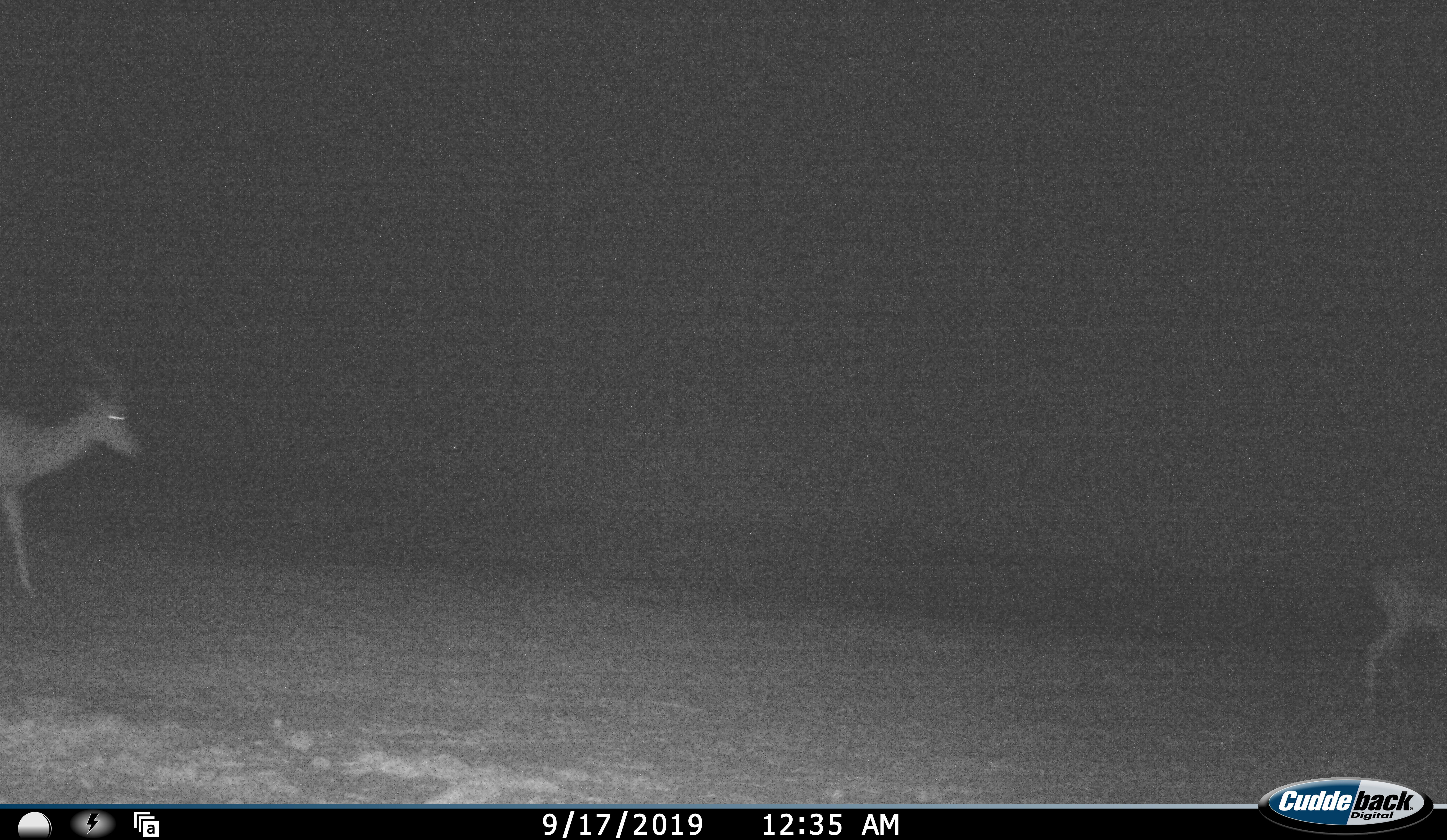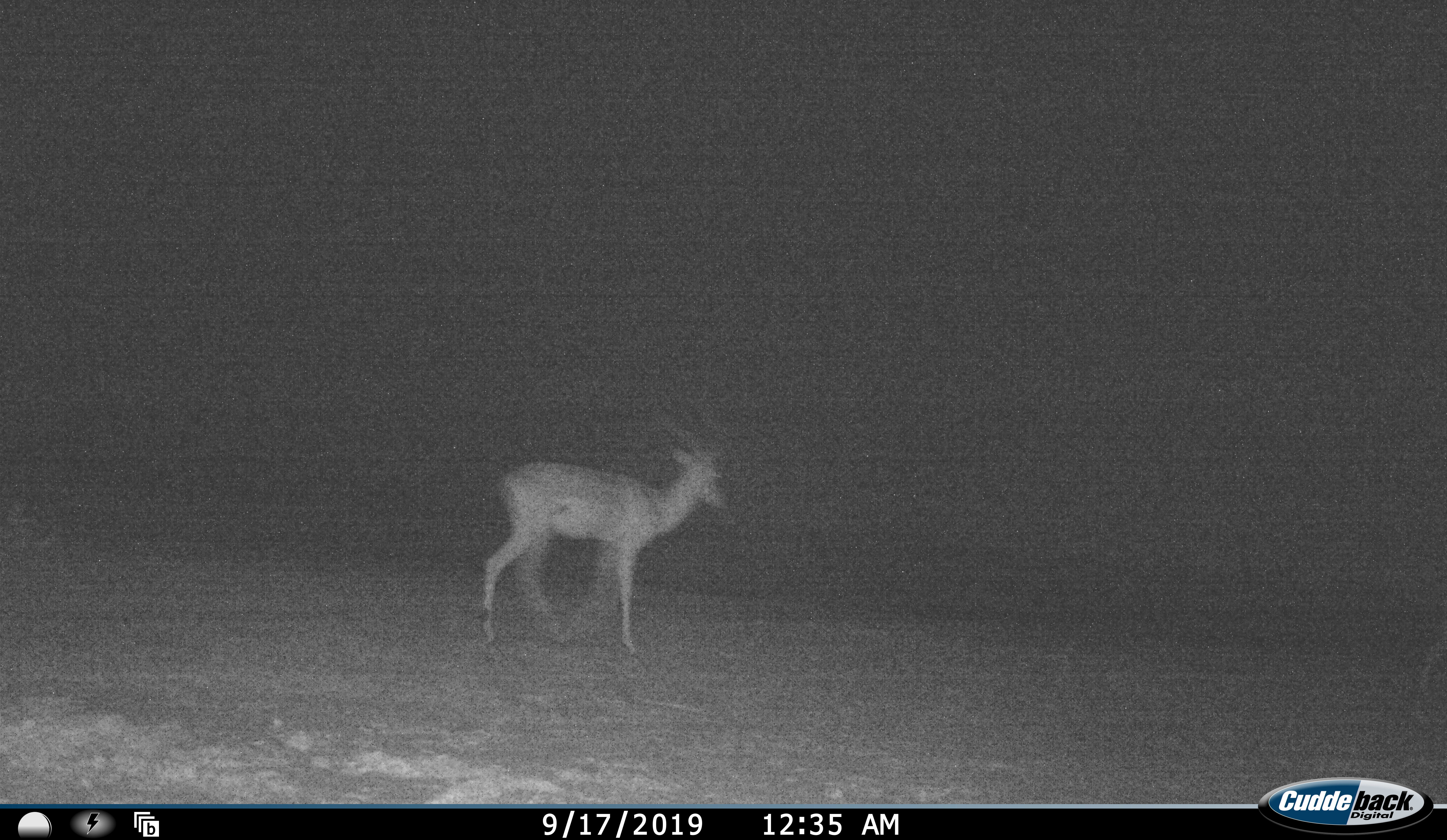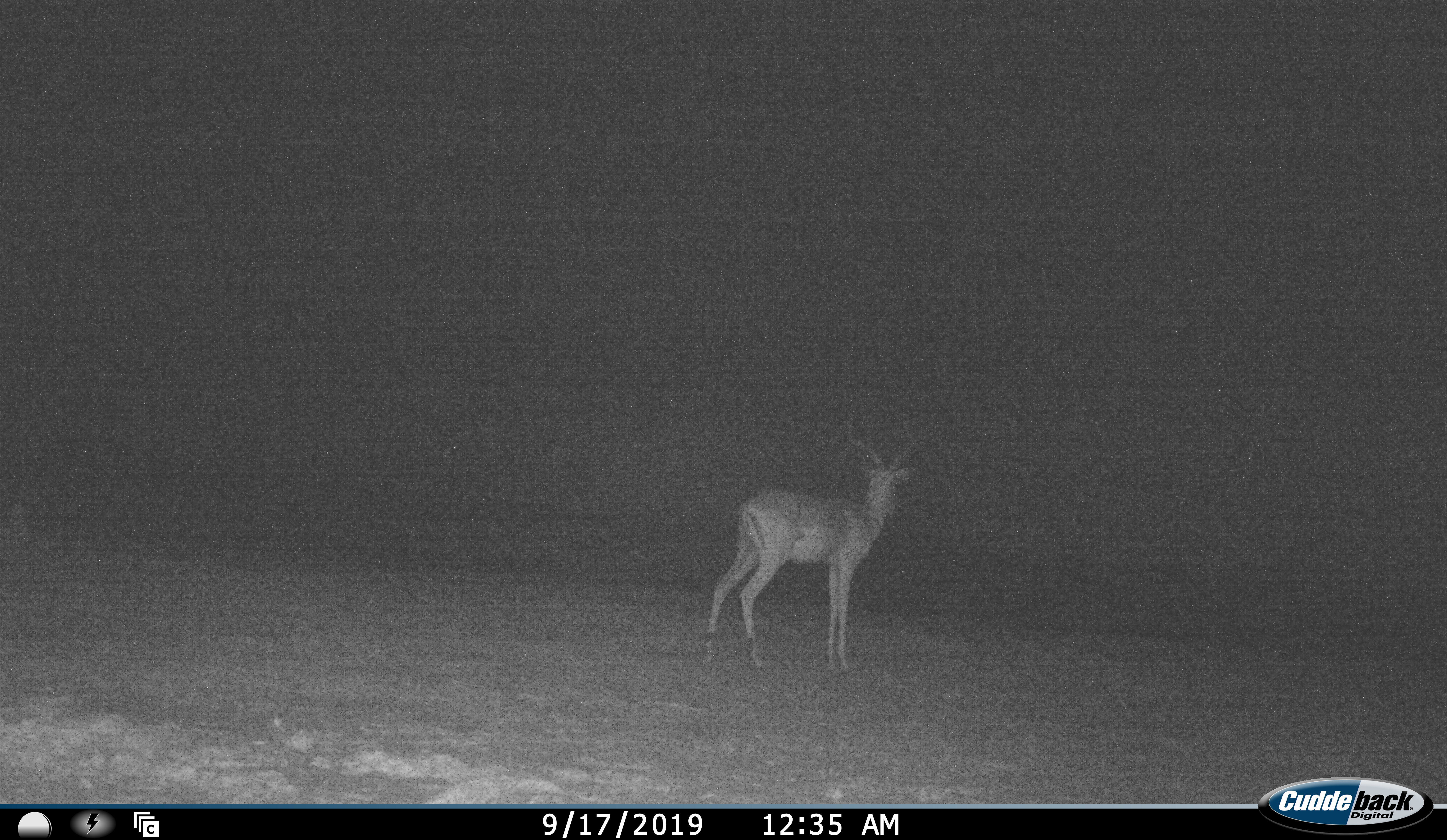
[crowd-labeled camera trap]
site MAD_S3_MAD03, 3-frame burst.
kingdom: Animalia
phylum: Chordata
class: Mammalia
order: Artiodactyla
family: Bovidae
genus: Aepyceros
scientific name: Aepyceros melampus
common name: impala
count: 2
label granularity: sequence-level